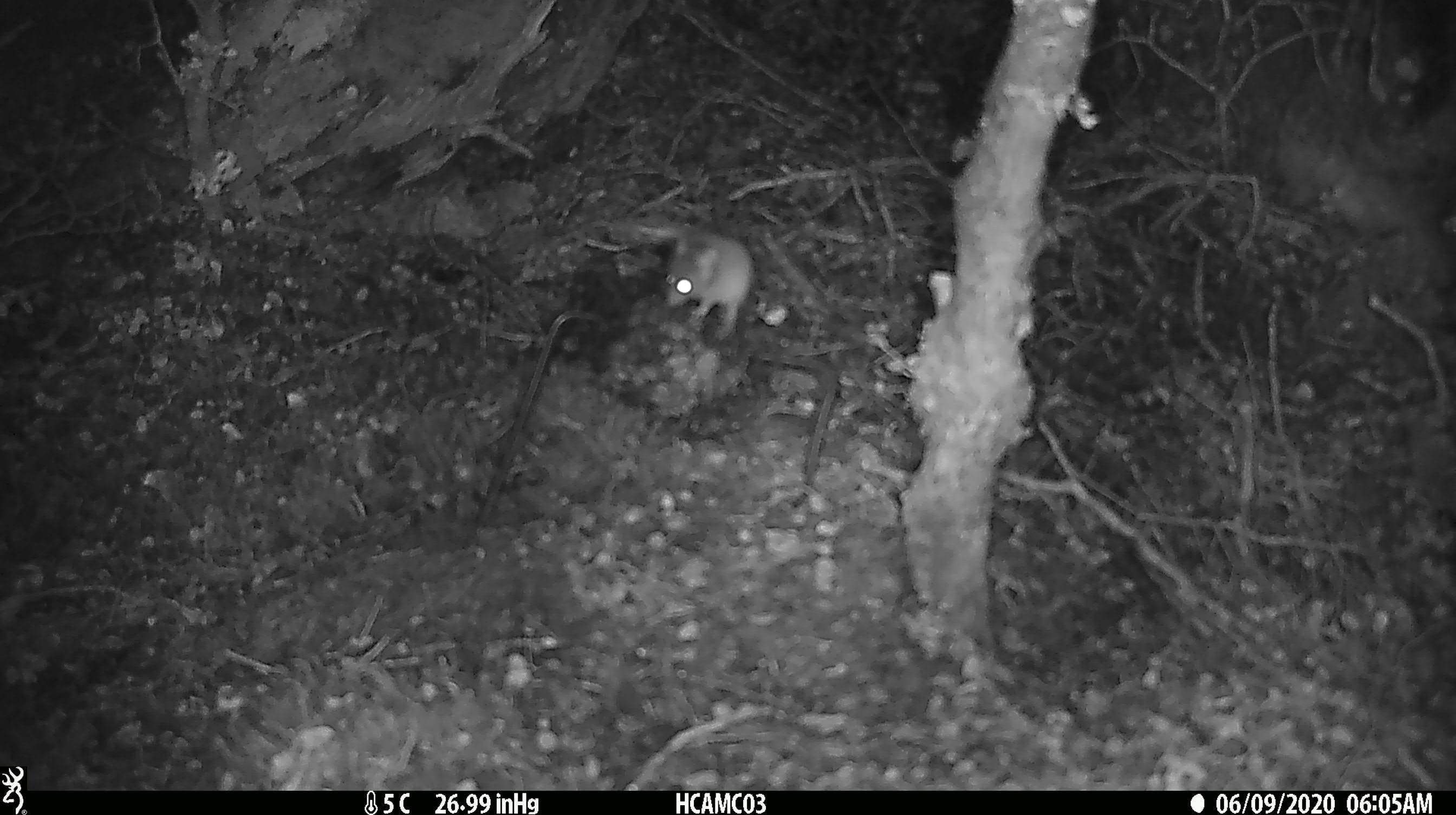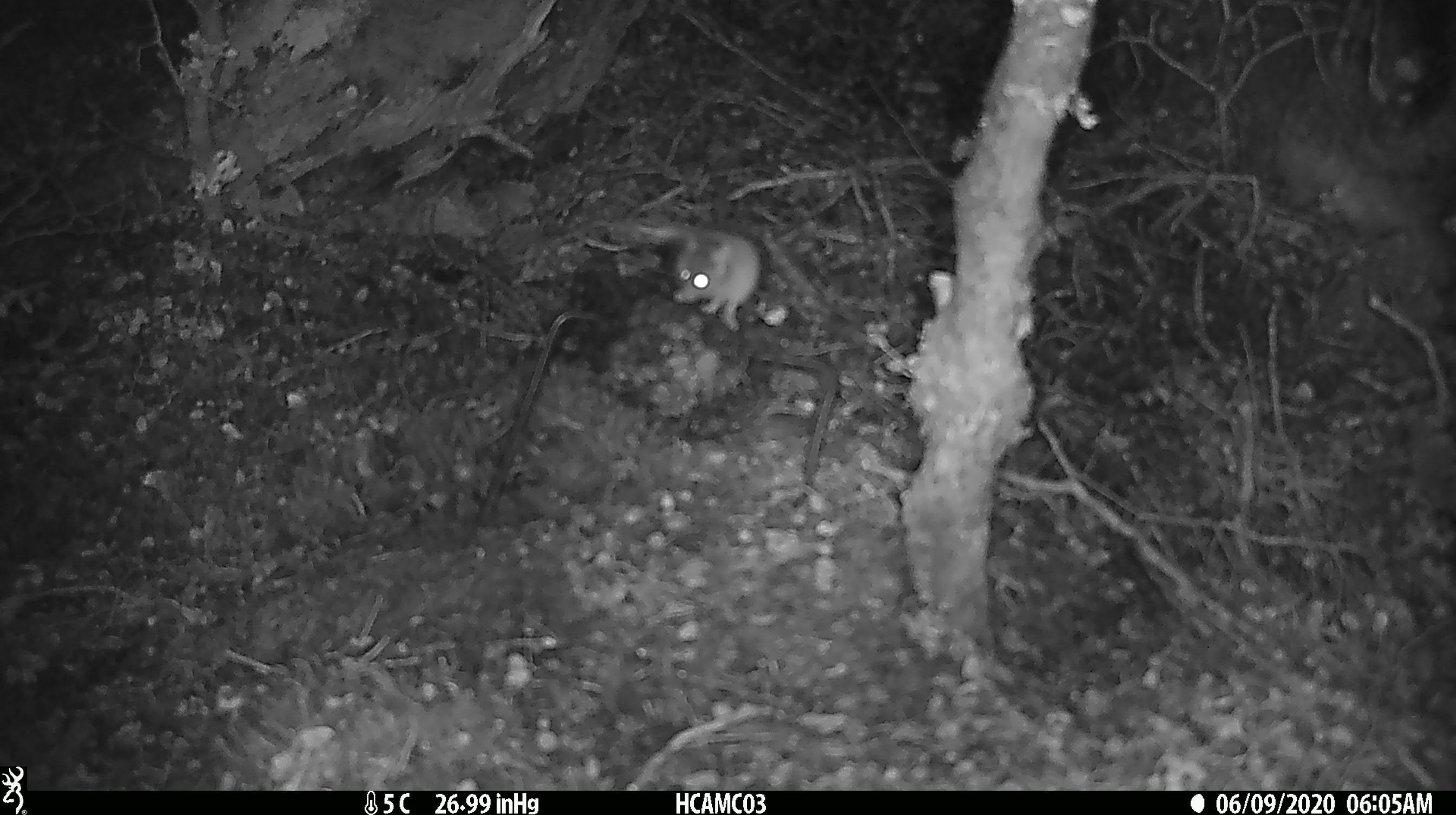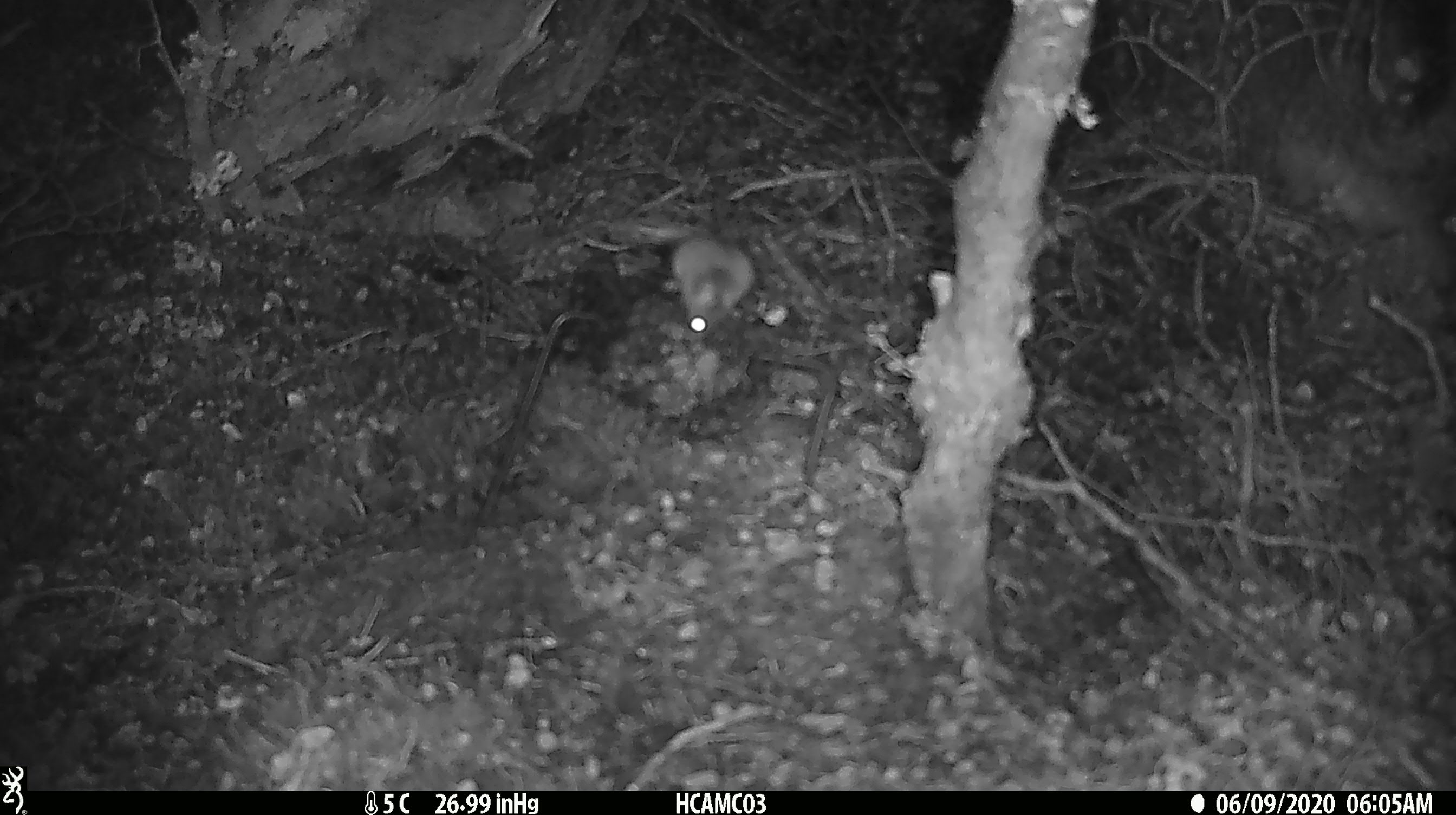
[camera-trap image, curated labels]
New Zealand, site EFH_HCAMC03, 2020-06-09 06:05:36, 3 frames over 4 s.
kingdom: Animalia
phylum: Chordata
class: Mammalia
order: Rodentia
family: Muridae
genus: Mus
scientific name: Mus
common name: mouse